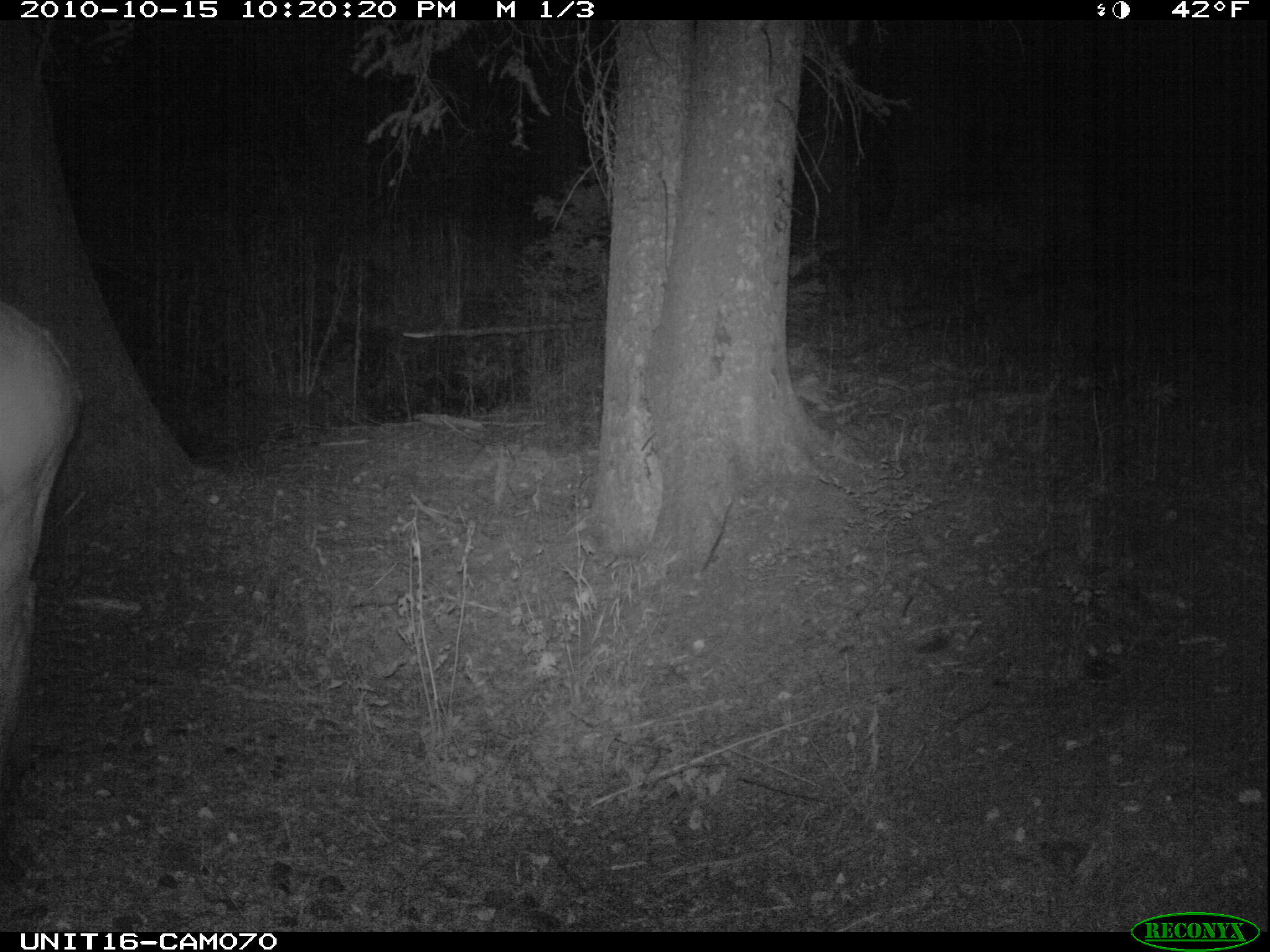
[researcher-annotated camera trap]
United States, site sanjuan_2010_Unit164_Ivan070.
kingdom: Animalia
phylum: Chordata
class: Mammalia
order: Artiodactyla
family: Cervidae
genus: Cervus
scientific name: Cervus elaphus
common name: red deer